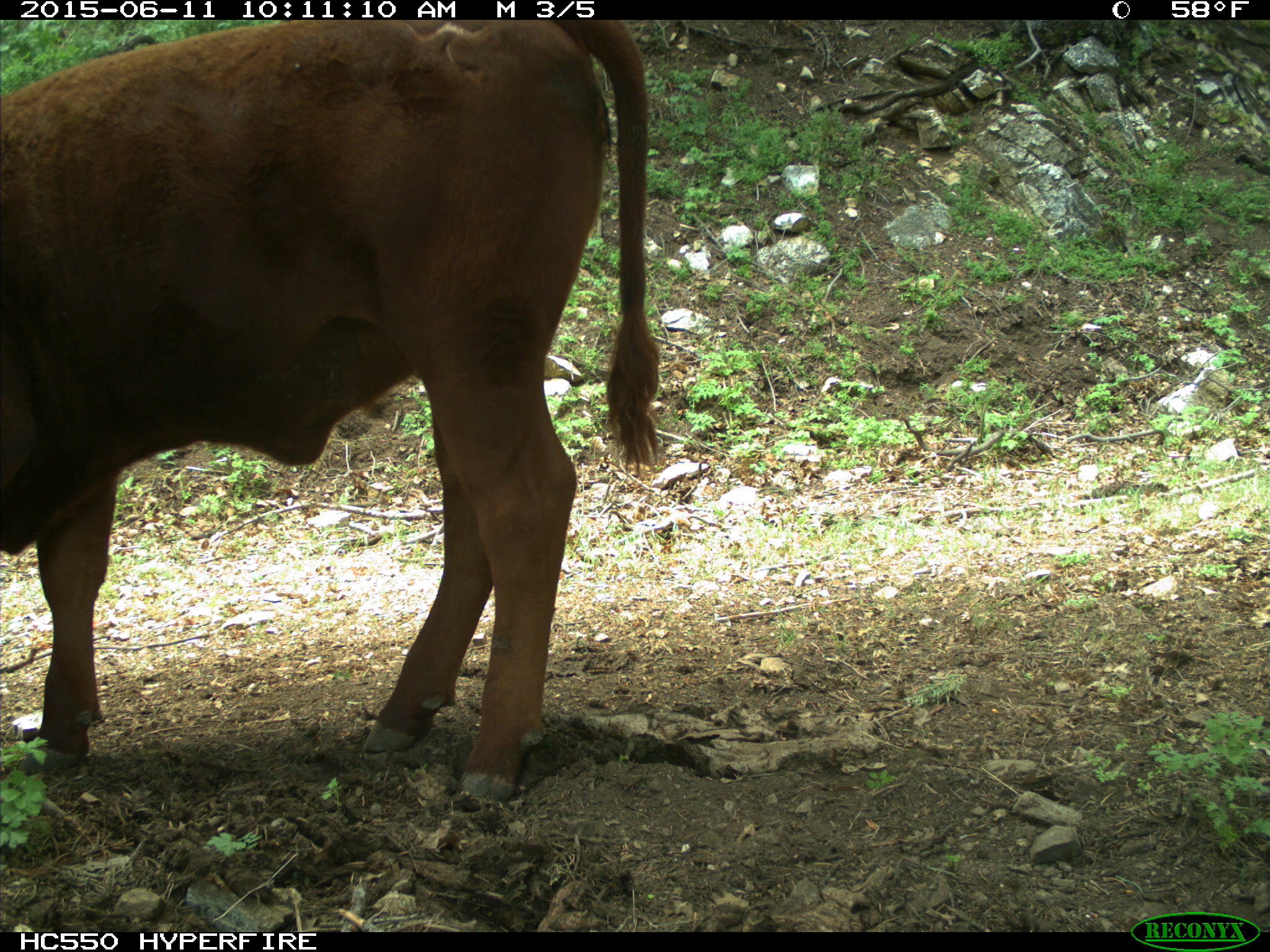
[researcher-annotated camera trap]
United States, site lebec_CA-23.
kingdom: Animalia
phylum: Chordata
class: Mammalia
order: Artiodactyla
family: Bovidae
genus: Bos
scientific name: Bos taurus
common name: domestic cow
Bos taurus (domestic cow).